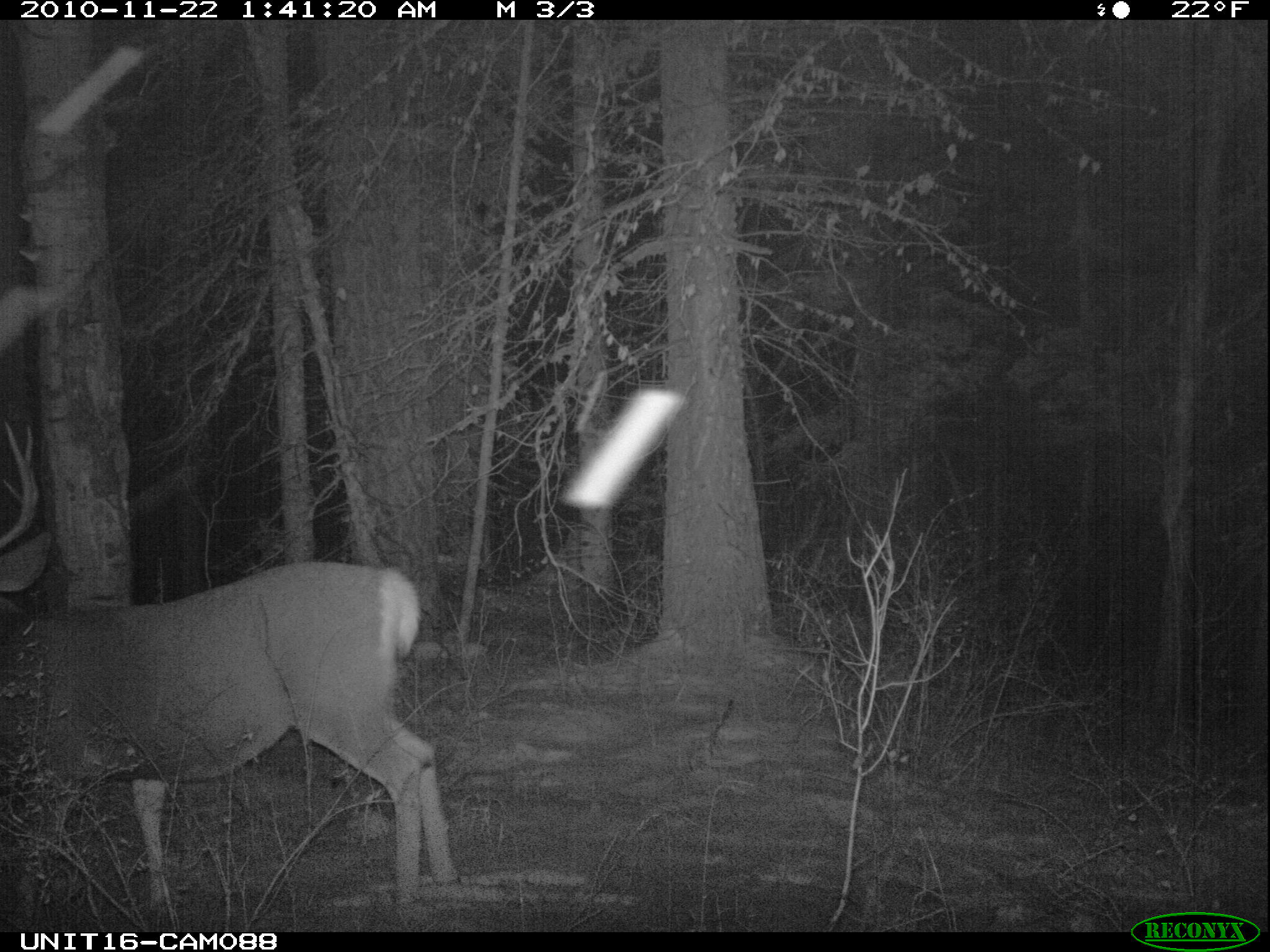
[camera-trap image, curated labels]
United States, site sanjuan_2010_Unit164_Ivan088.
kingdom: Animalia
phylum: Chordata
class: Mammalia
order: Artiodactyla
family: Cervidae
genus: Odocoileus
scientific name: Odocoileus hemionus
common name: mule deer